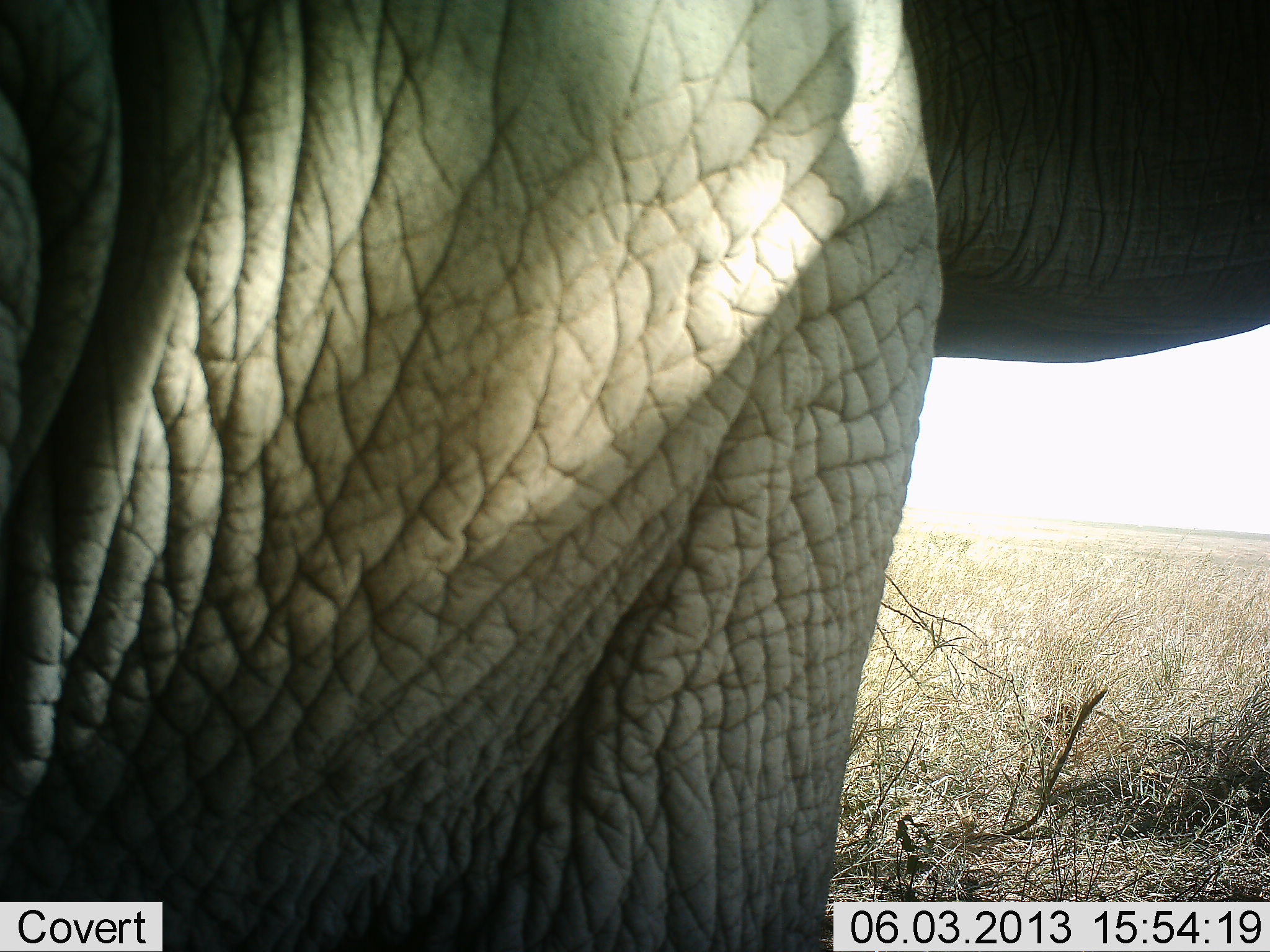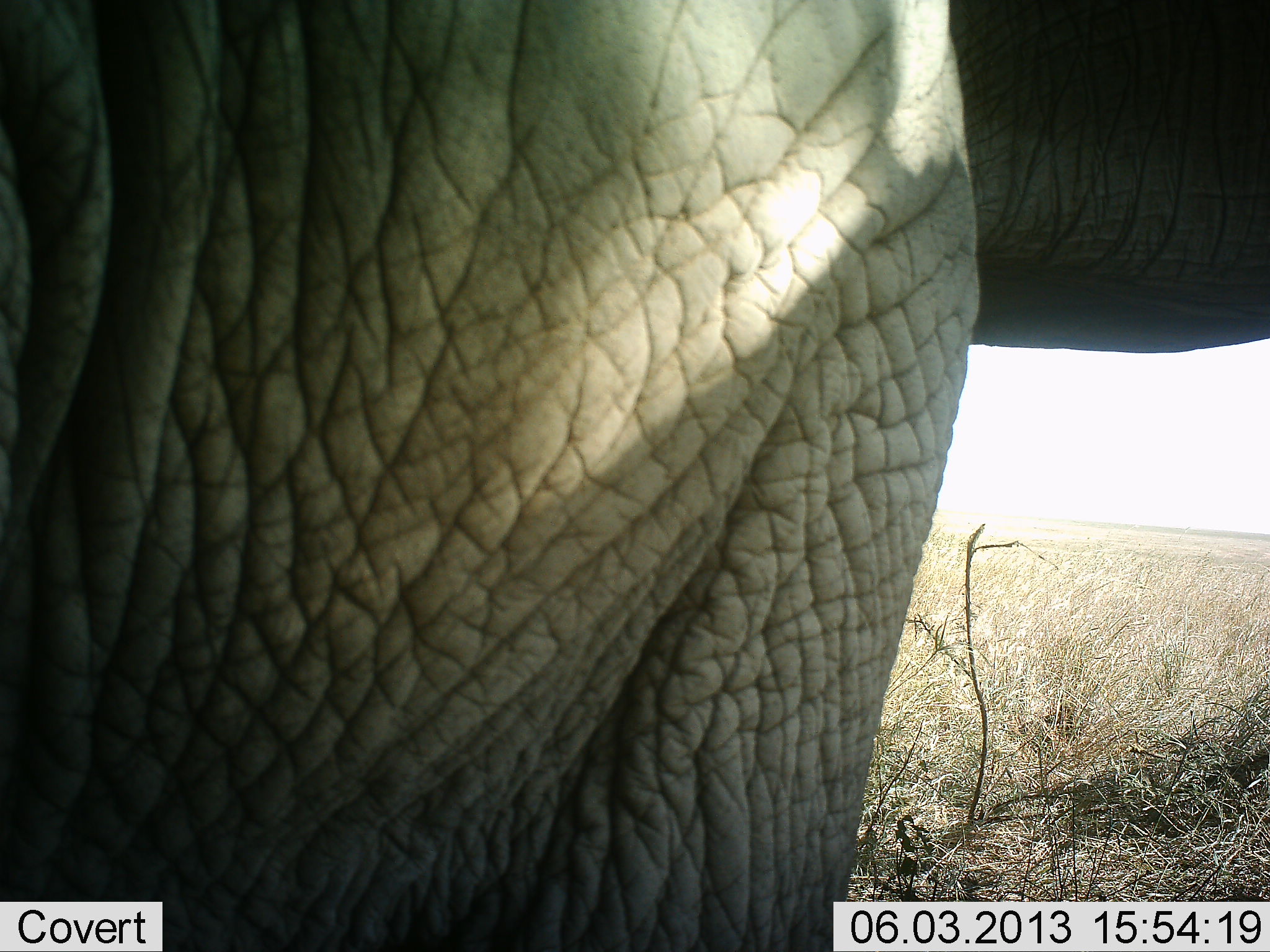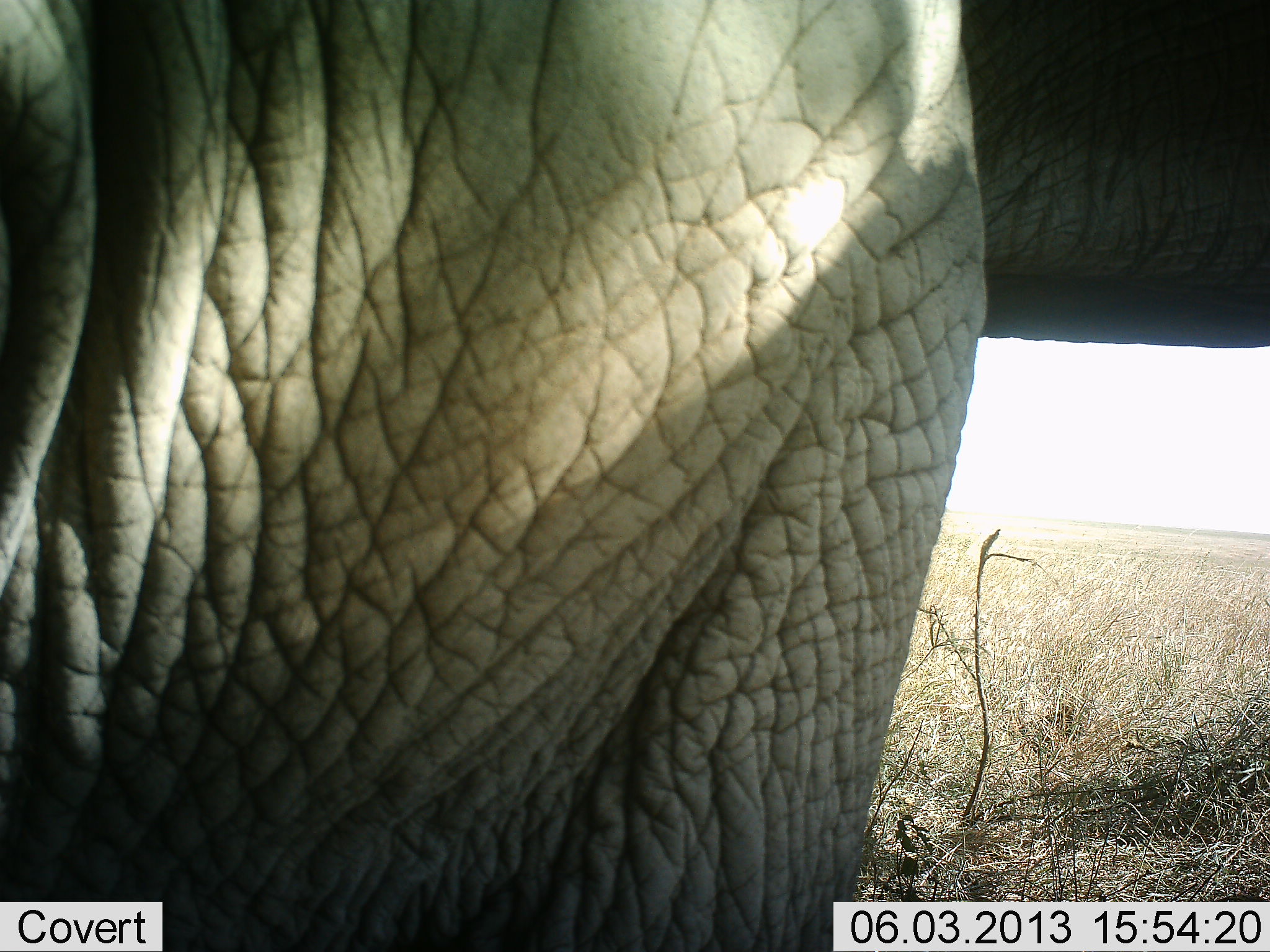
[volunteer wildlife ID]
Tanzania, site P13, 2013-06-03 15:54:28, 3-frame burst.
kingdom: Animalia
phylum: Chordata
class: Mammalia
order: Proboscidea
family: Elephantidae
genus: Loxodonta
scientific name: Loxodonta africana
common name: african bush elephant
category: elephant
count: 1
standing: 100%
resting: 0%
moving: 10%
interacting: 0%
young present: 0%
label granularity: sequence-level